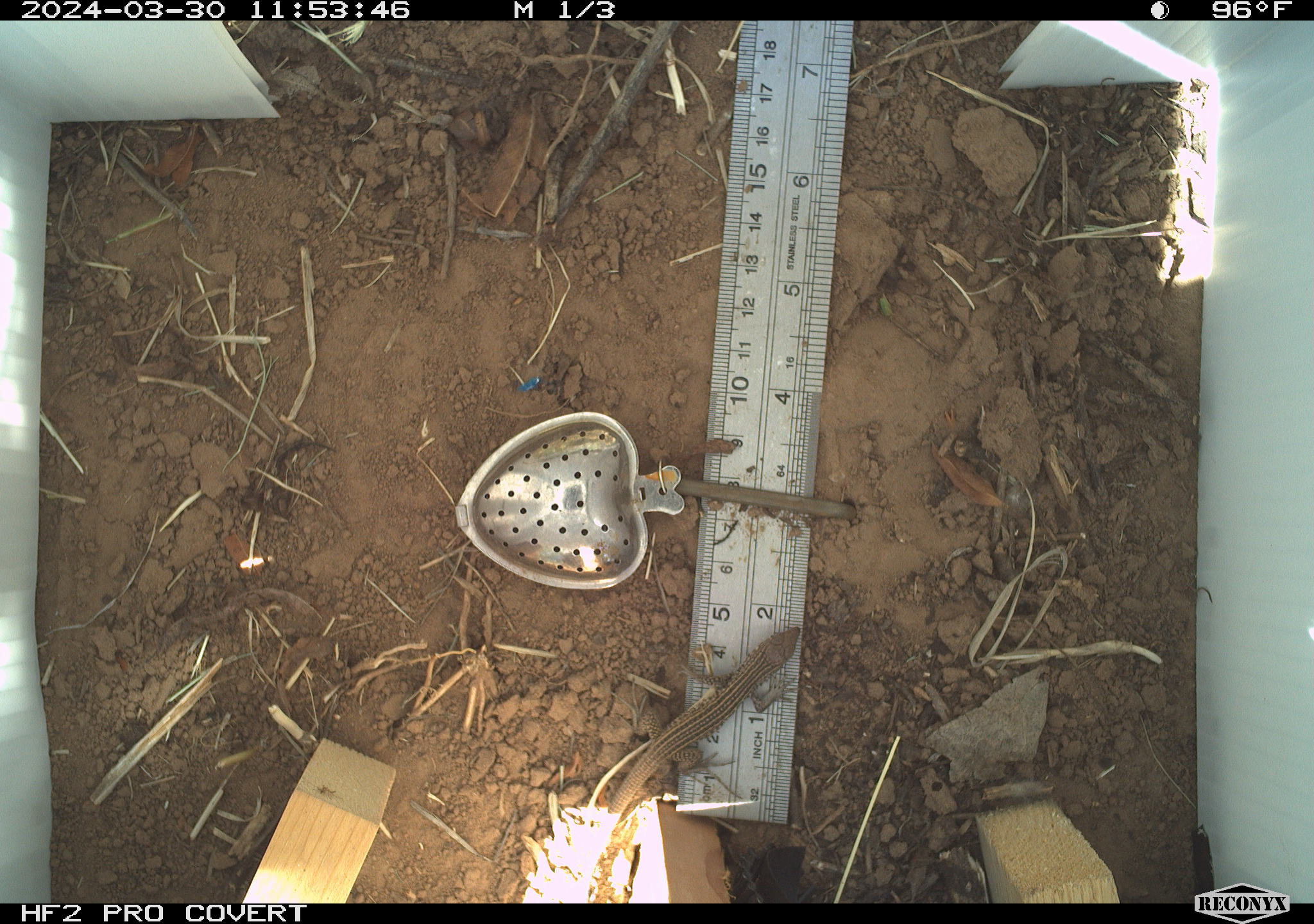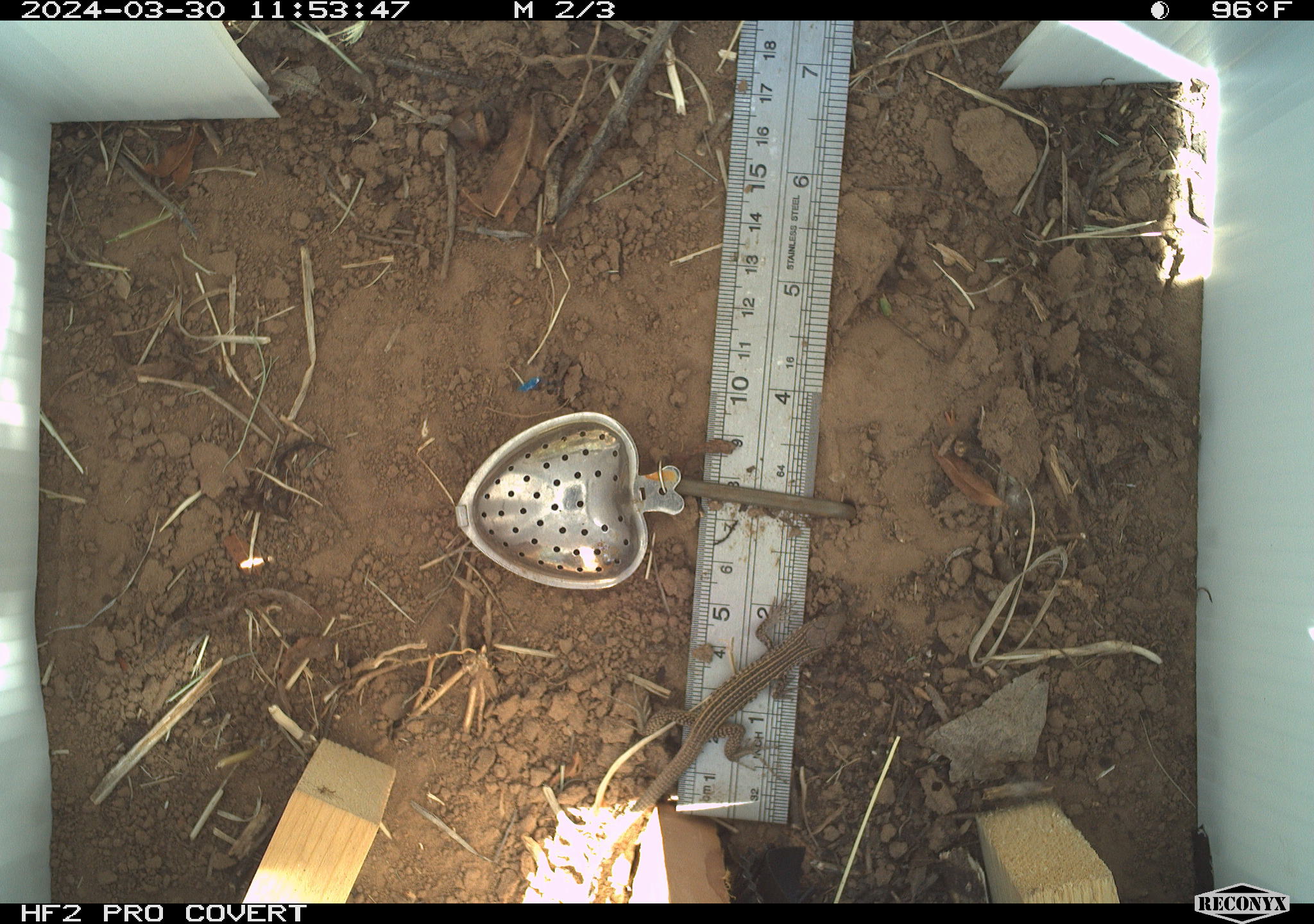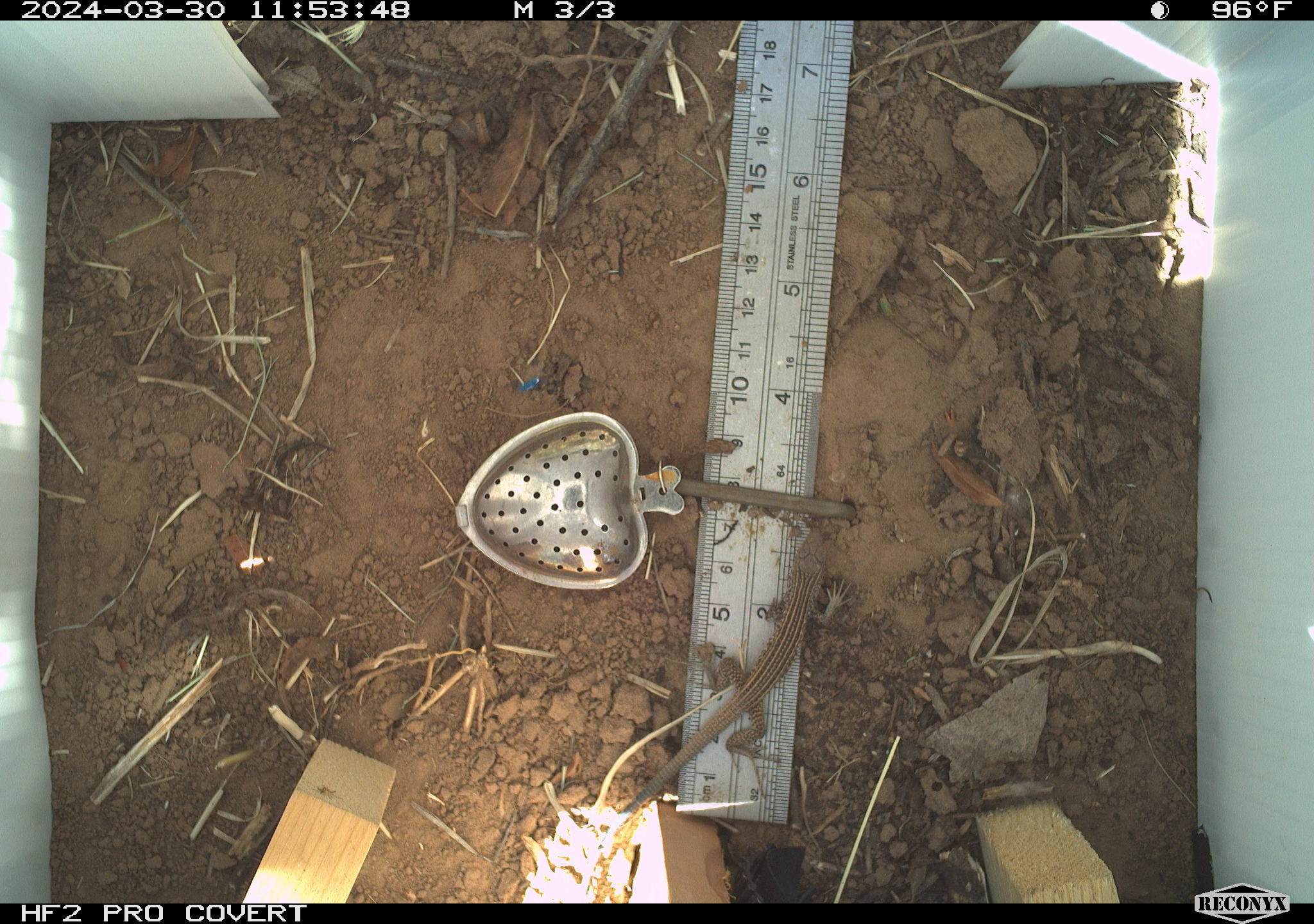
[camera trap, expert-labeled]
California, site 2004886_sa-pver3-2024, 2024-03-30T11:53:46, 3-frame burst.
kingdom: Animalia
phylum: Chordata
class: Reptilia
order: Squamata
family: Teiidae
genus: Aspidoscelis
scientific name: Aspidoscelis tigris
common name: western whiptail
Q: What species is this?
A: Western whiptail (Aspidoscelis tigris).